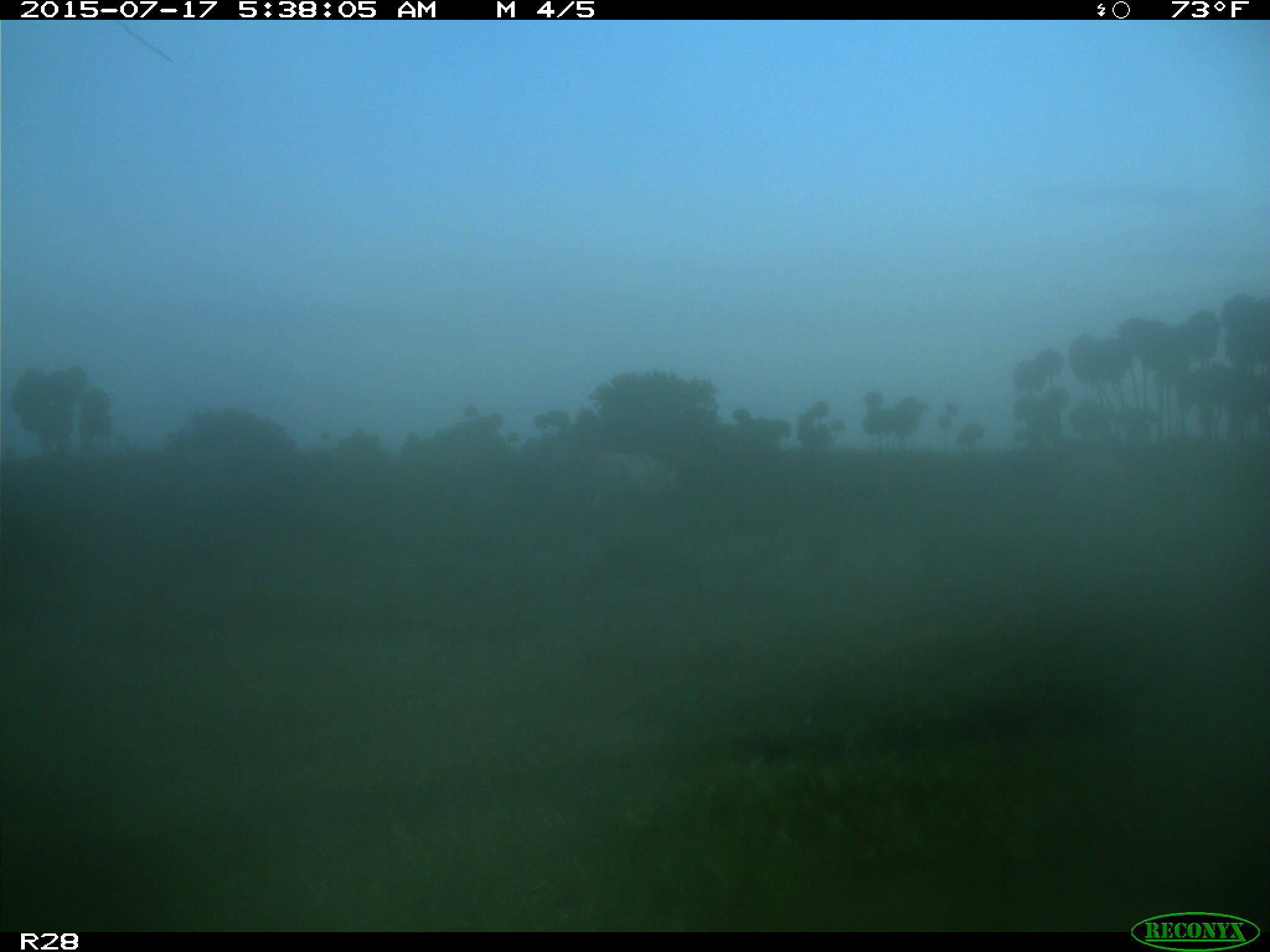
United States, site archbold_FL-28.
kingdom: Animalia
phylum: Chordata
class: Mammalia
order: Artiodactyla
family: Bovidae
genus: Bos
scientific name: Bos taurus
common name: domestic cow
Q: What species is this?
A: Bos taurus (domestic cow).